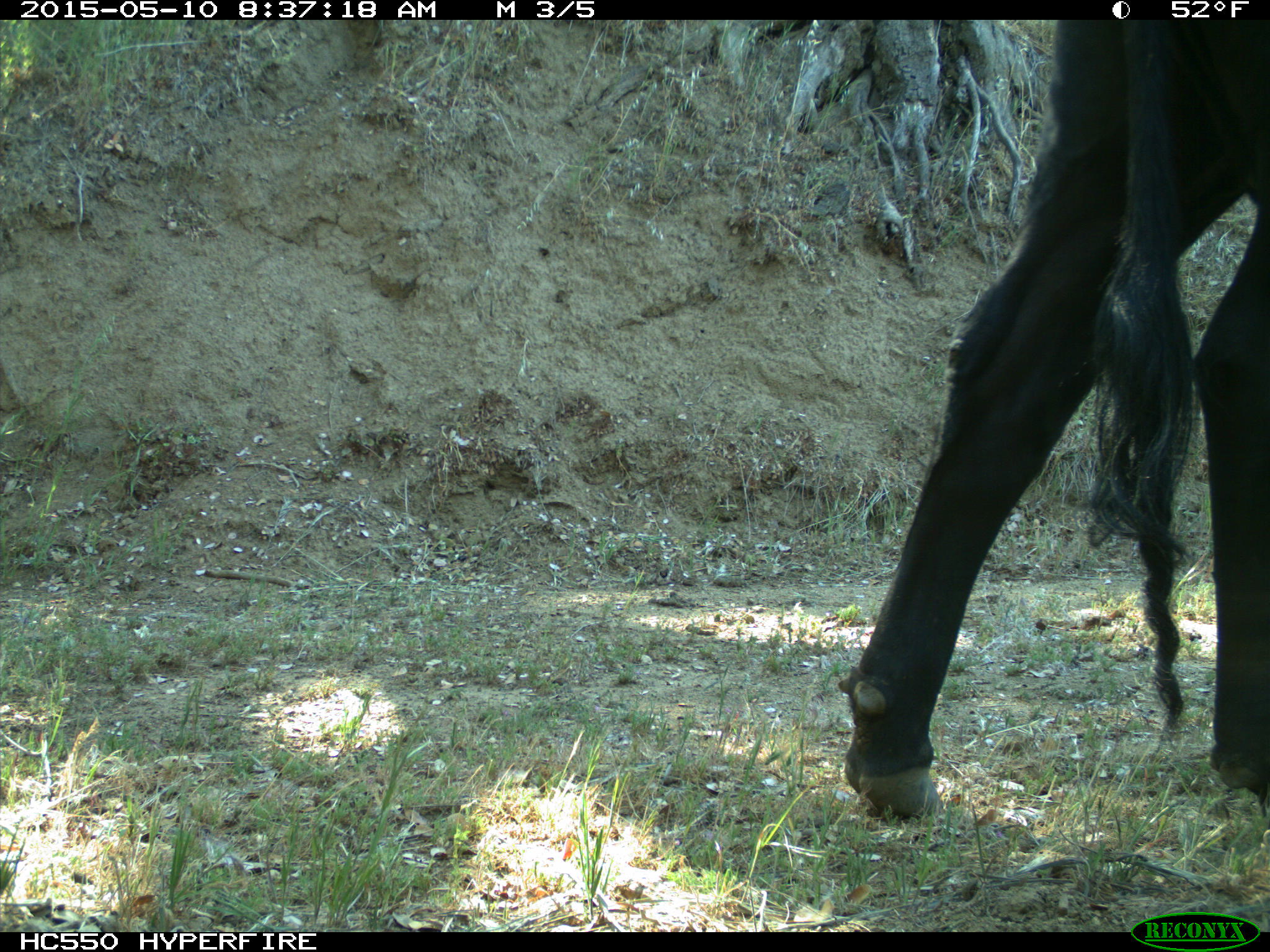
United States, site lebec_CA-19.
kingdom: Animalia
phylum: Chordata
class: Mammalia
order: Artiodactyla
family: Bovidae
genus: Bos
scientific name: Bos taurus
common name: domestic cow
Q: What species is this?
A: Bos taurus (domestic cow).